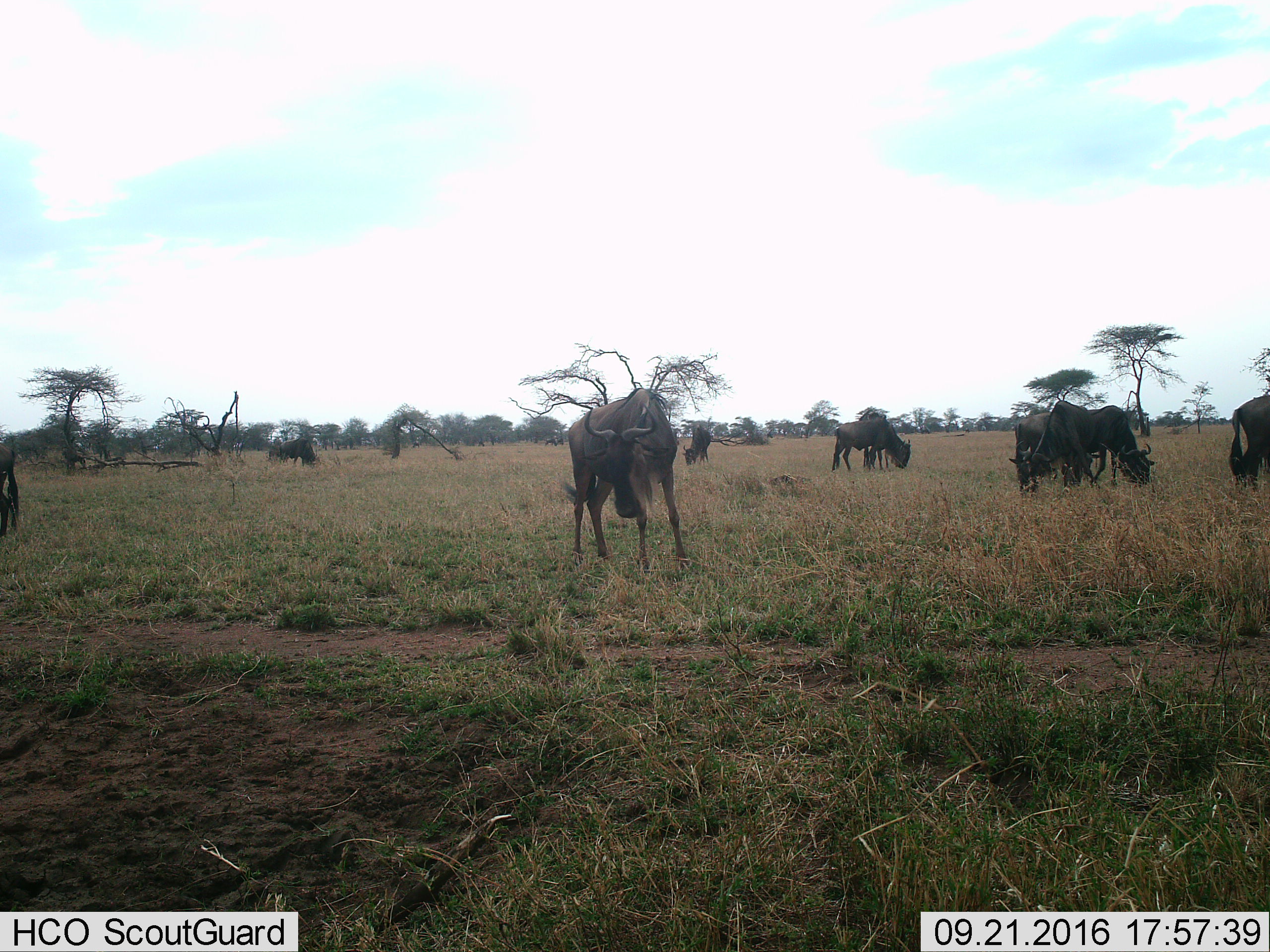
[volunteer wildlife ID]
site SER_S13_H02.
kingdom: Animalia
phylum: Chordata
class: Mammalia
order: Artiodactyla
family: Bovidae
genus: Connochaetes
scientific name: Connochaetes taurinus taurinus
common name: blue wildebeest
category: wildebeestblue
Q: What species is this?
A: Wildebeestblue (blue wildebeest) (Connochaetes taurinus taurinus).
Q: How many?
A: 11-50.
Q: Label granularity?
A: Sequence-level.